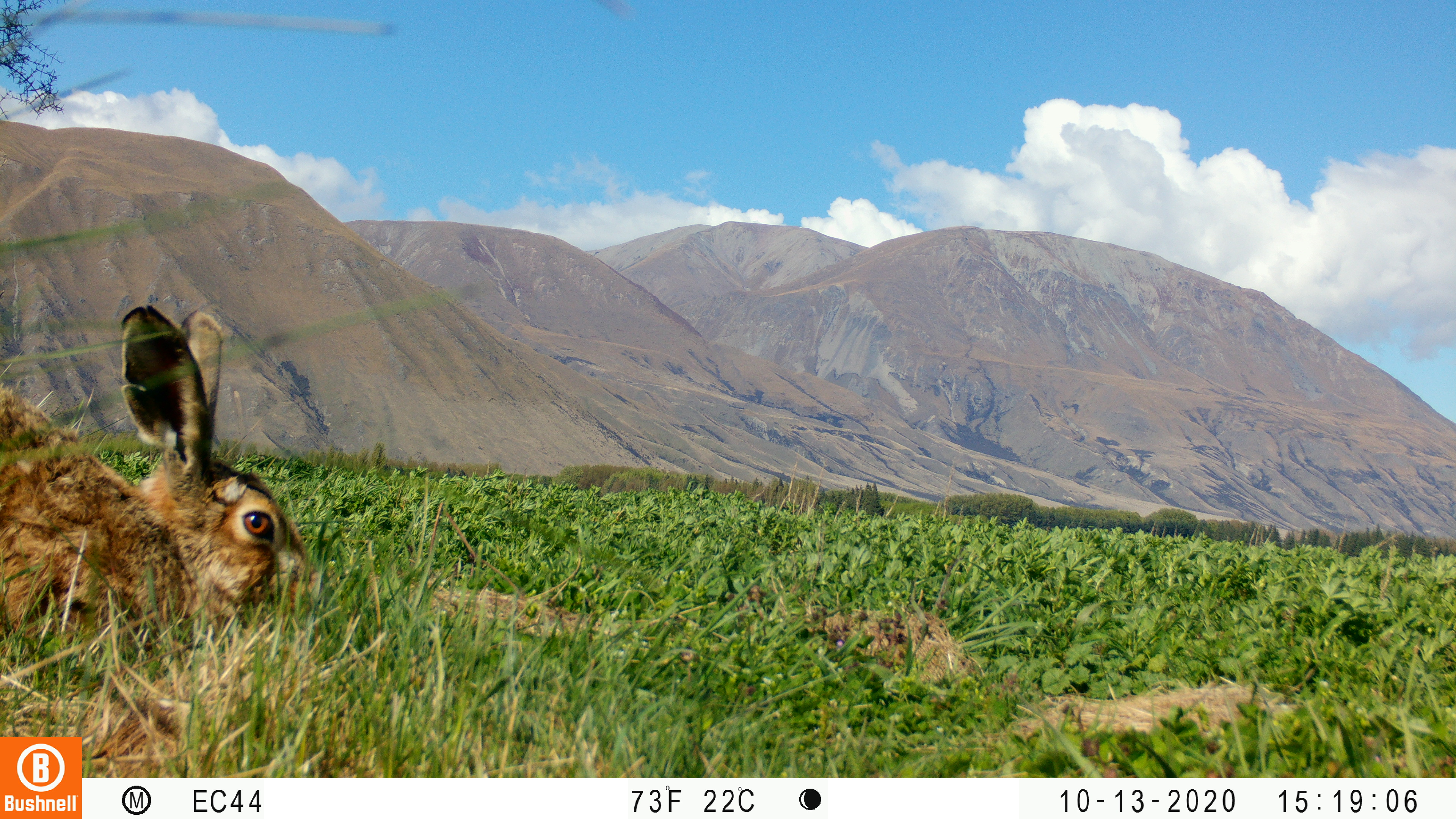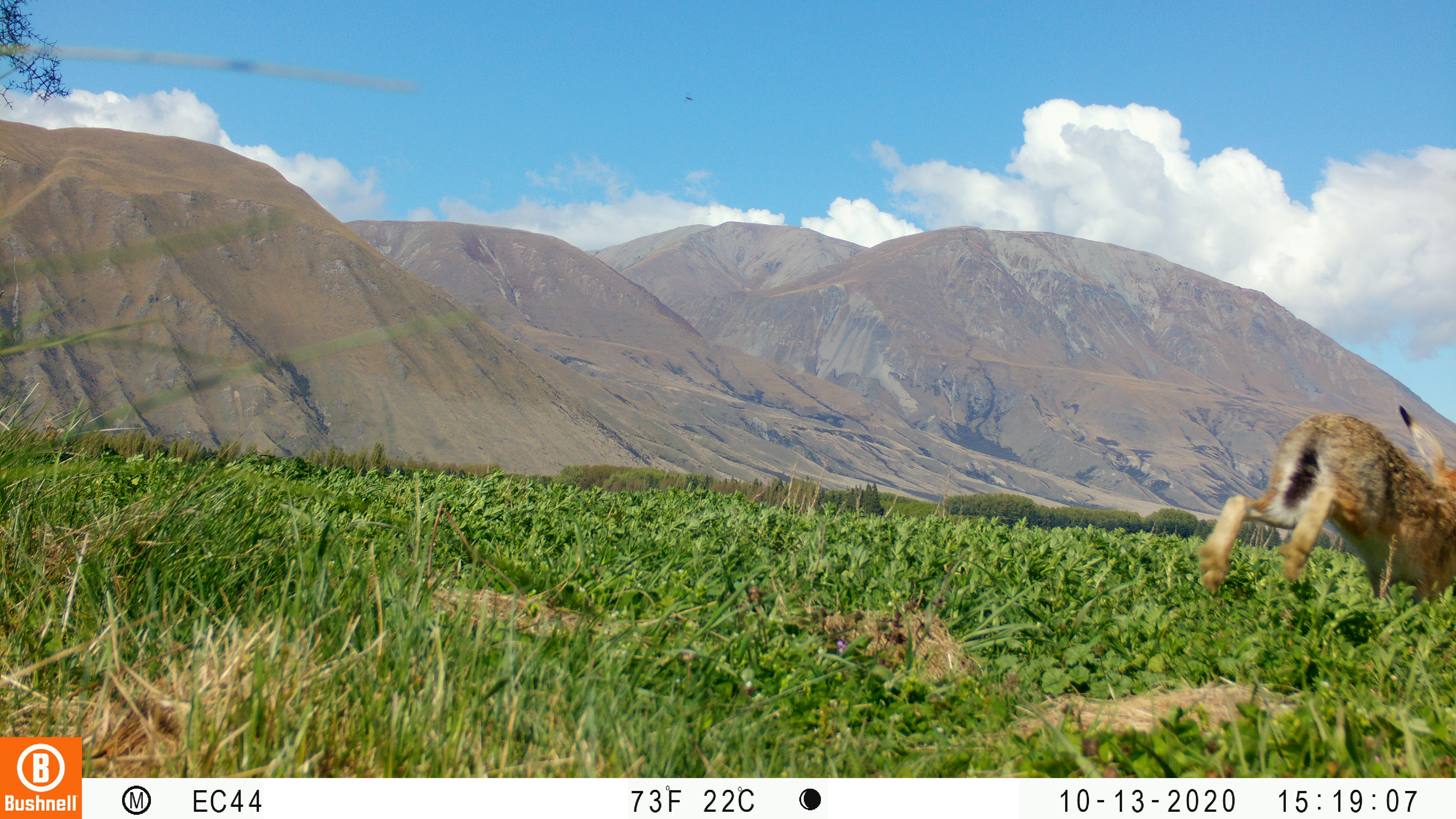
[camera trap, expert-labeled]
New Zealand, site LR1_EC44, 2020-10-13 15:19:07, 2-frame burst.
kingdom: Animalia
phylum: Chordata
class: Mammalia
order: Lagomorpha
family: Leporidae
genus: Lepus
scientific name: Lepus europaeus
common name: brown hare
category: hare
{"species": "hare (brown hare) (Lepus europaeus)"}